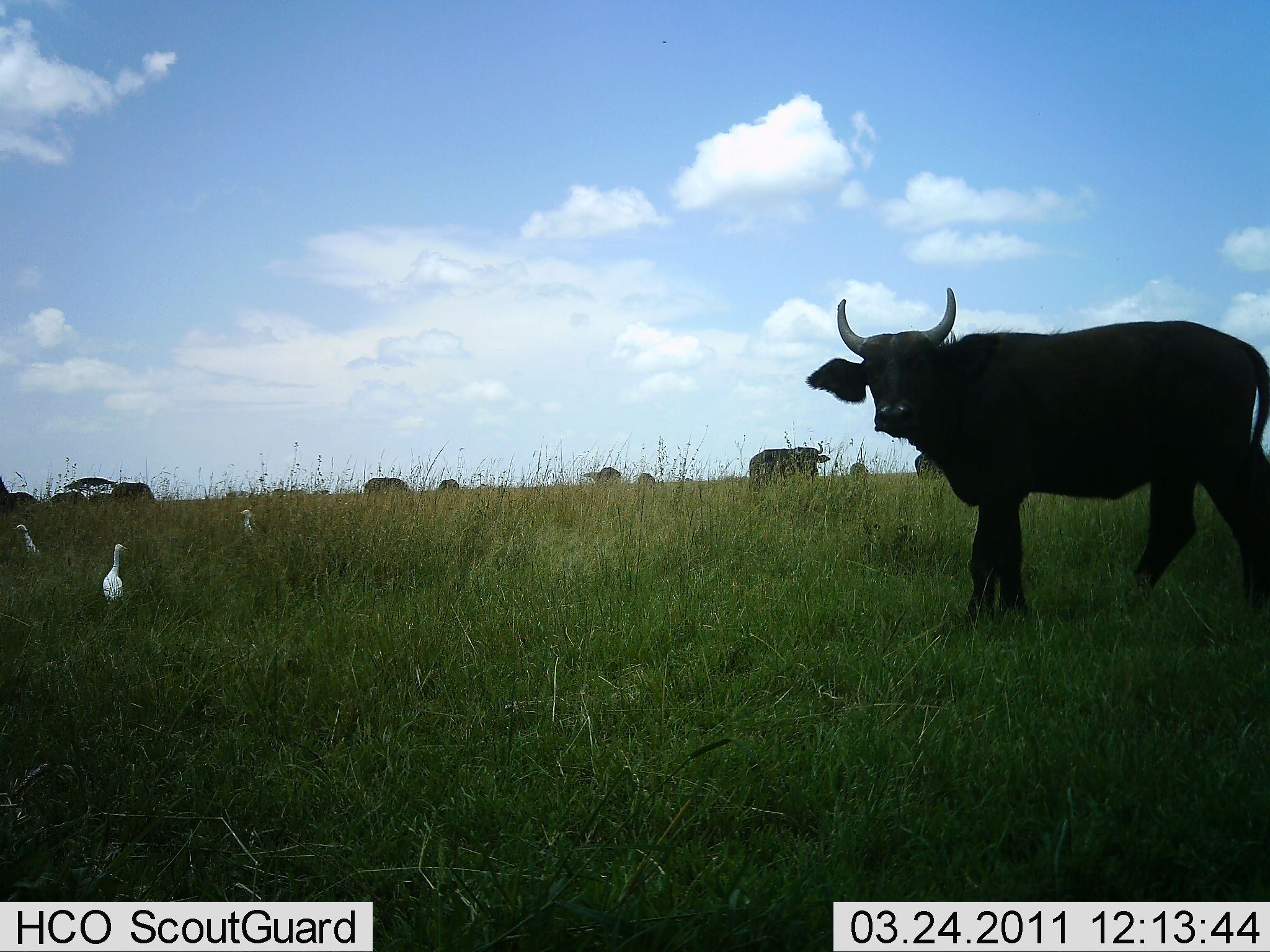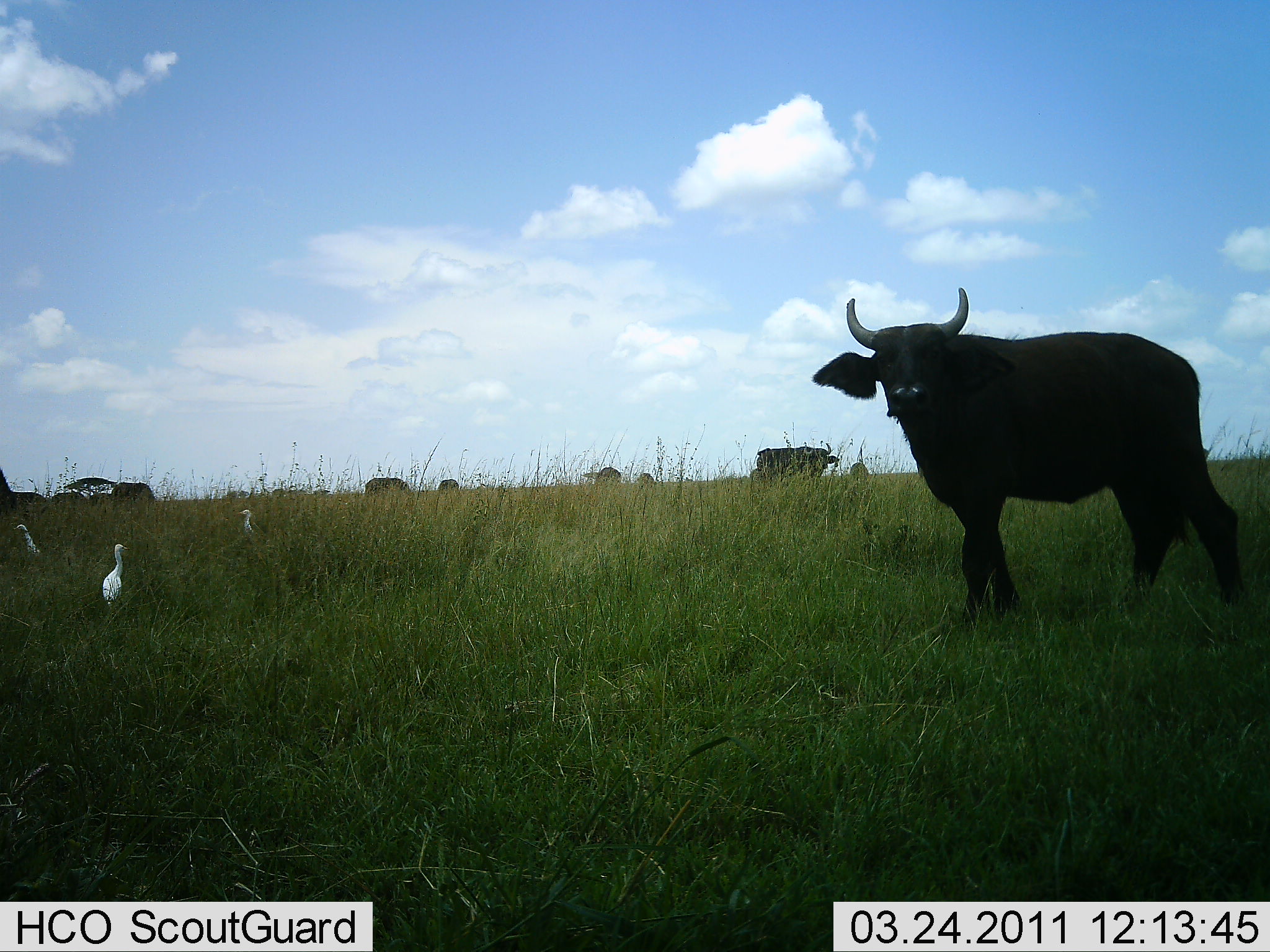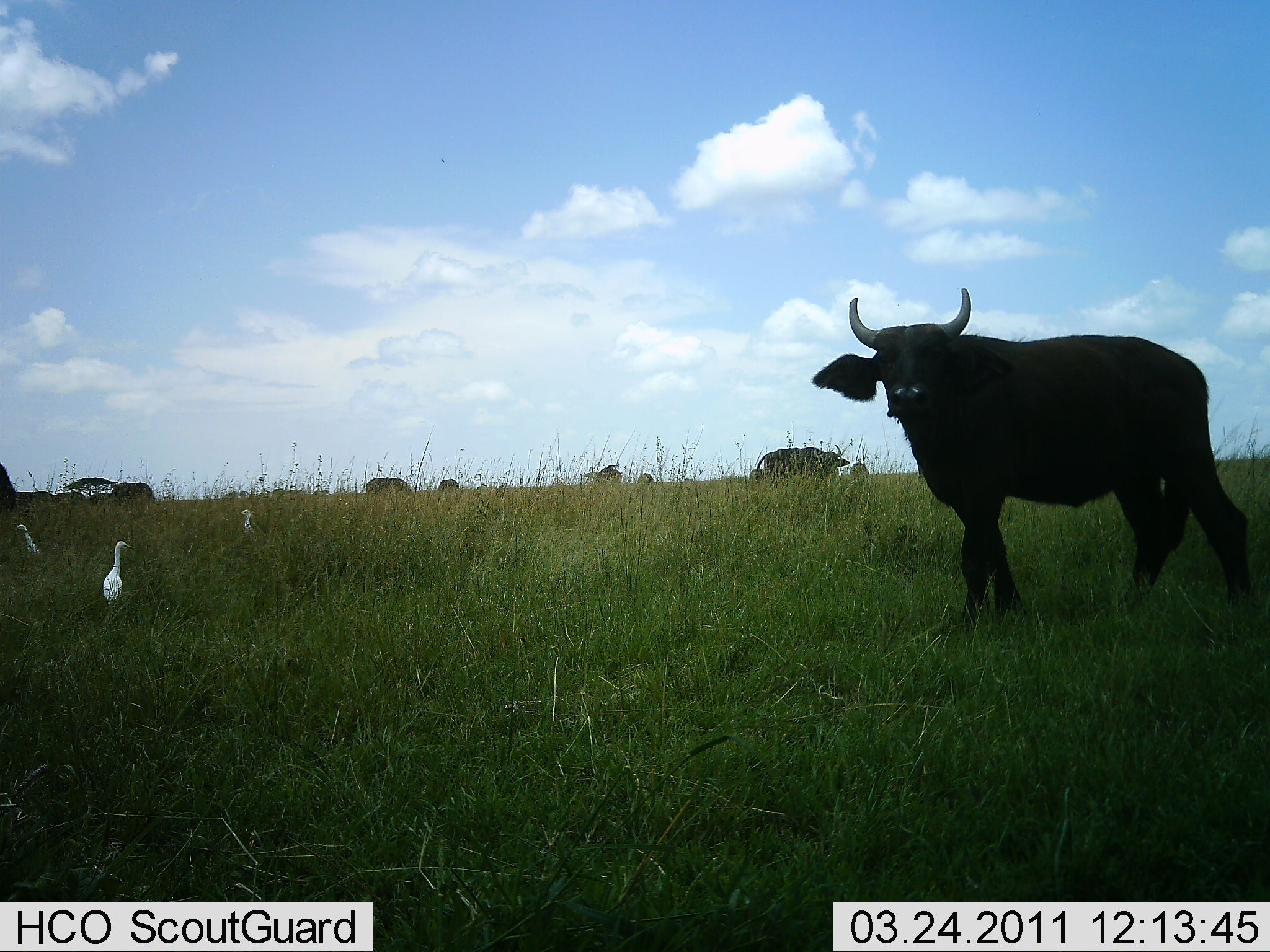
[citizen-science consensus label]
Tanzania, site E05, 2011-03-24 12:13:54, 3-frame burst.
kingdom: Animalia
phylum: Chordata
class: Mammalia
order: Artiodactyla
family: Bovidae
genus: Syncerus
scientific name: Syncerus caffer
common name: cape buffalo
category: buffalo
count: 8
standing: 76%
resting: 5%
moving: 19%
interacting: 5%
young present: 0%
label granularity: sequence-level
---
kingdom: Animalia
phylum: Chordata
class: Aves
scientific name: Aves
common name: bird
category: otherbird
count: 3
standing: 92%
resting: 0%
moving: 15%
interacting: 0%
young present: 0%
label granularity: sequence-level